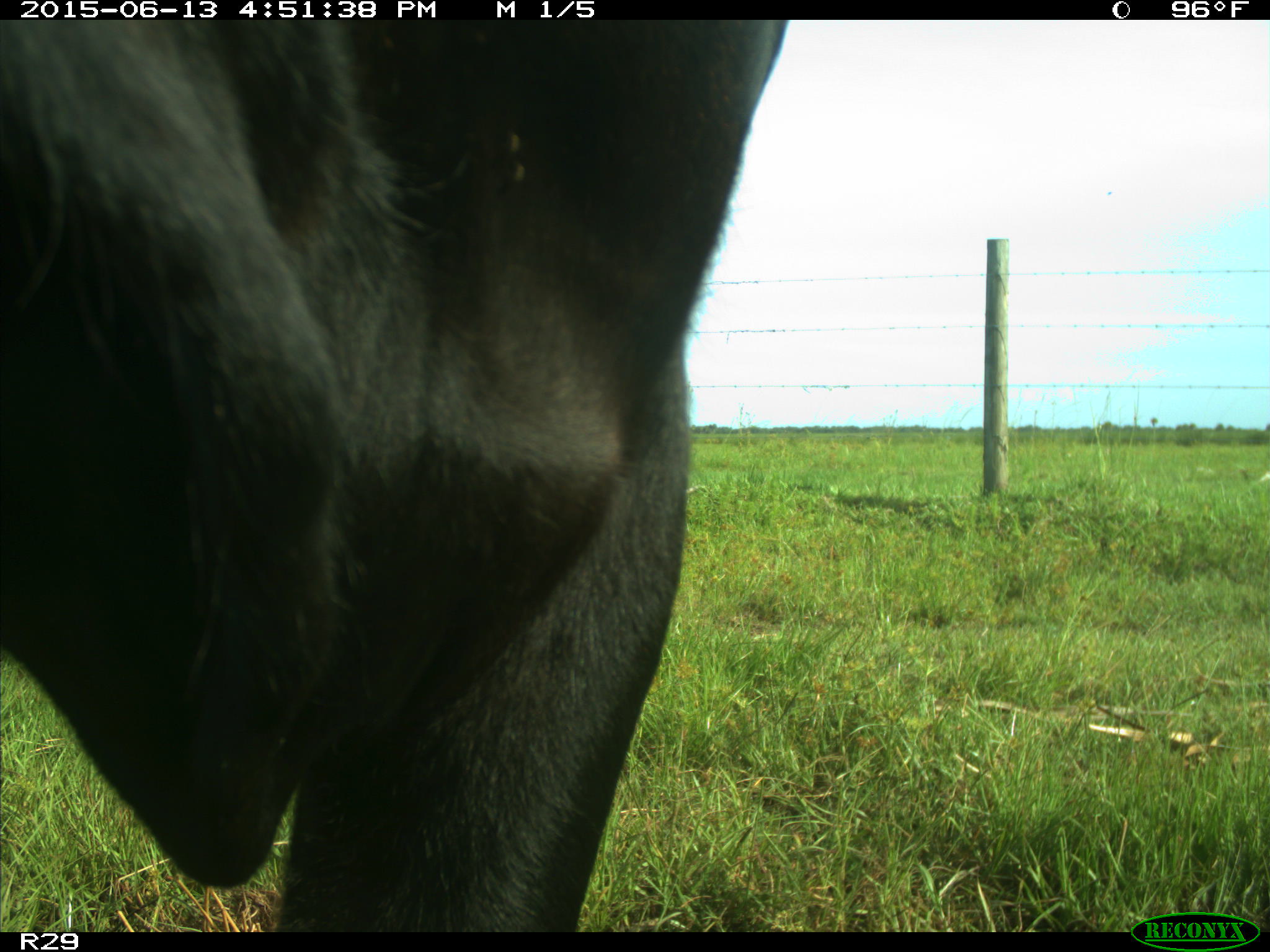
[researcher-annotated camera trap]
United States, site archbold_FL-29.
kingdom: Animalia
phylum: Chordata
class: Mammalia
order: Artiodactyla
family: Bovidae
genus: Bos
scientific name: Bos taurus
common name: domestic cow